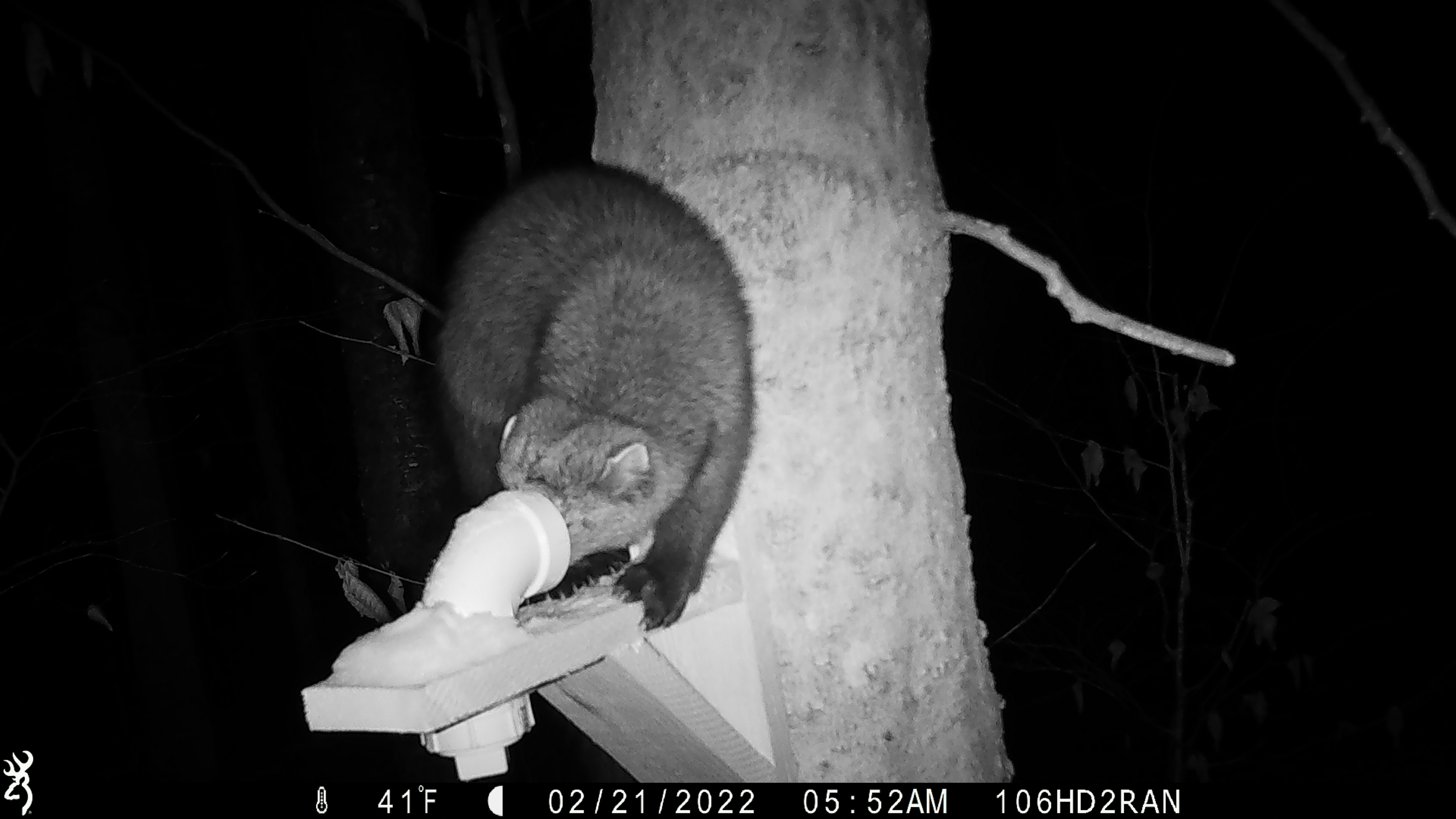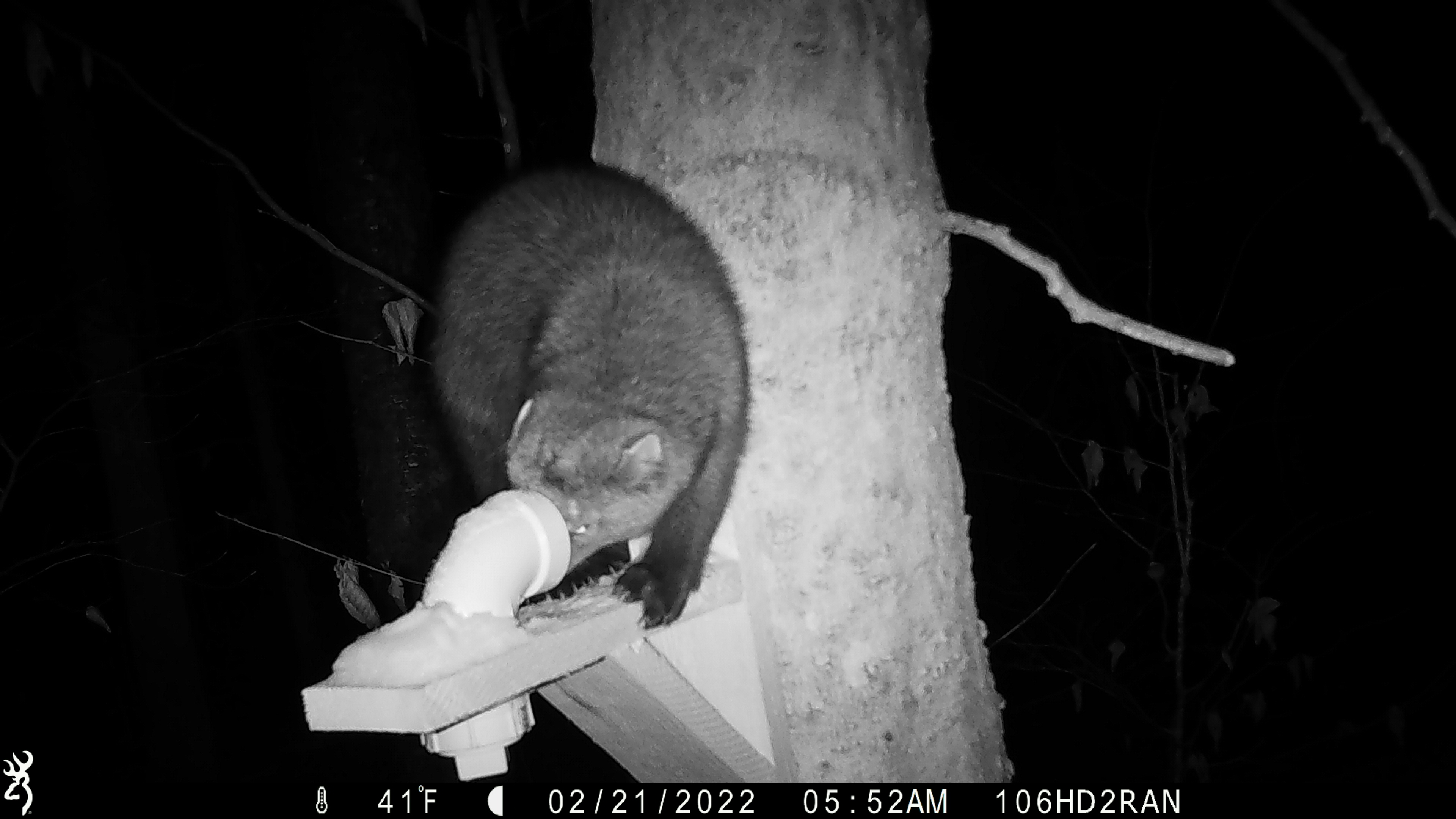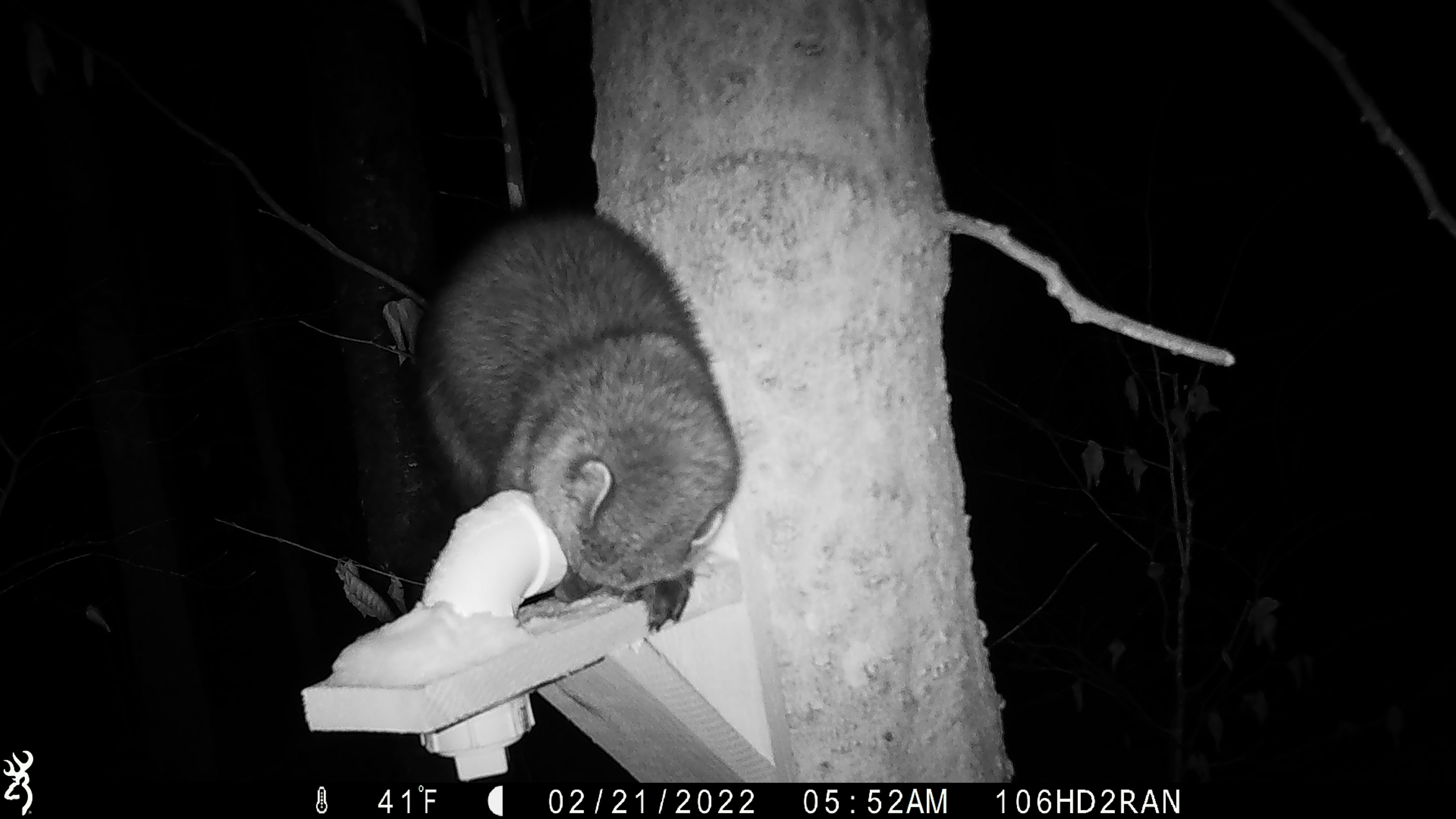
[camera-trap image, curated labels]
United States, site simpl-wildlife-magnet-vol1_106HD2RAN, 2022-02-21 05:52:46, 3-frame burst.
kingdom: Animalia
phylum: Chordata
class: Mammalia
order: Carnivora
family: Mustelidae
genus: Pekania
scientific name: Pekania pennanti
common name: fisher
Fisher (Pekania pennanti).